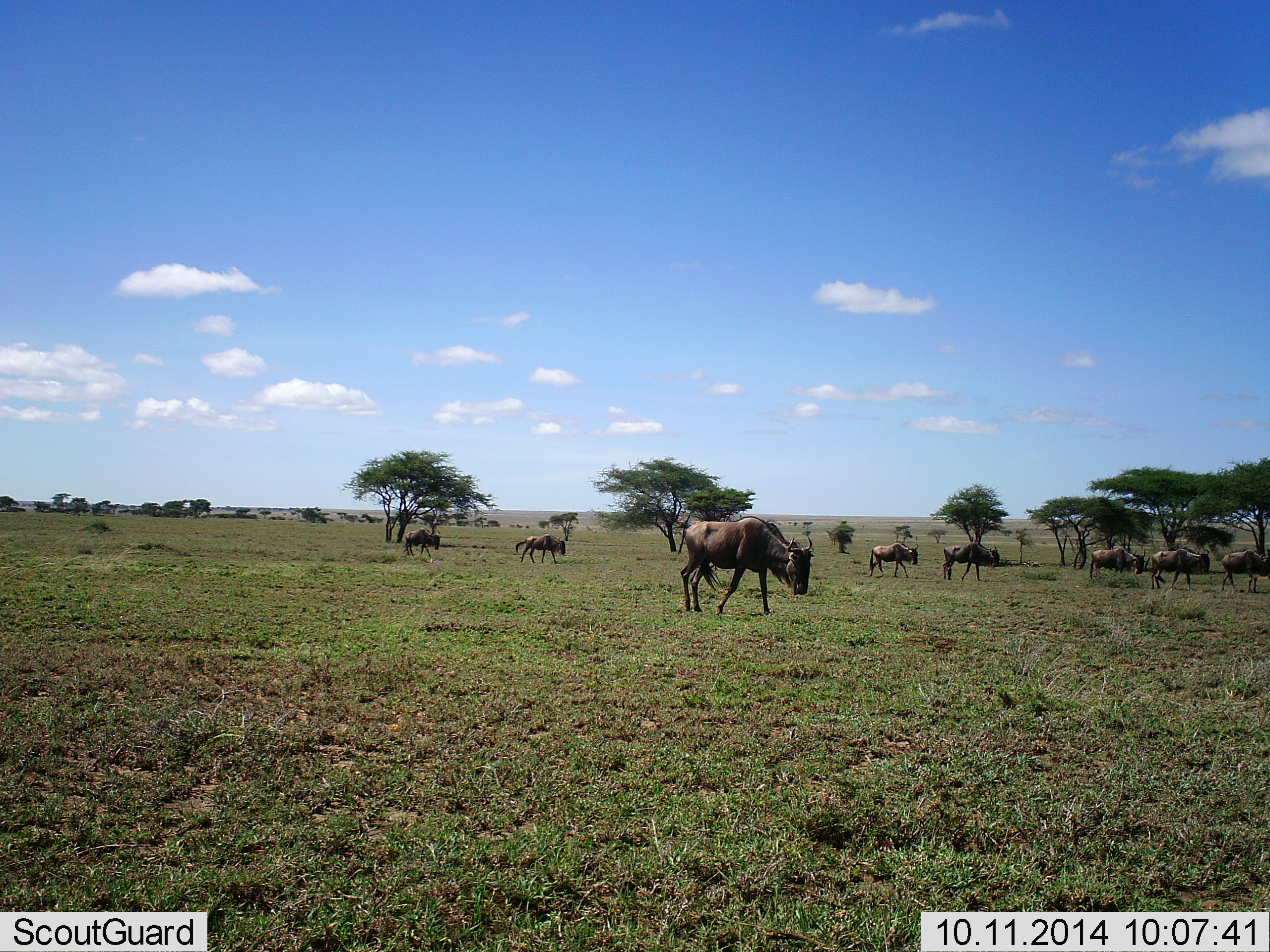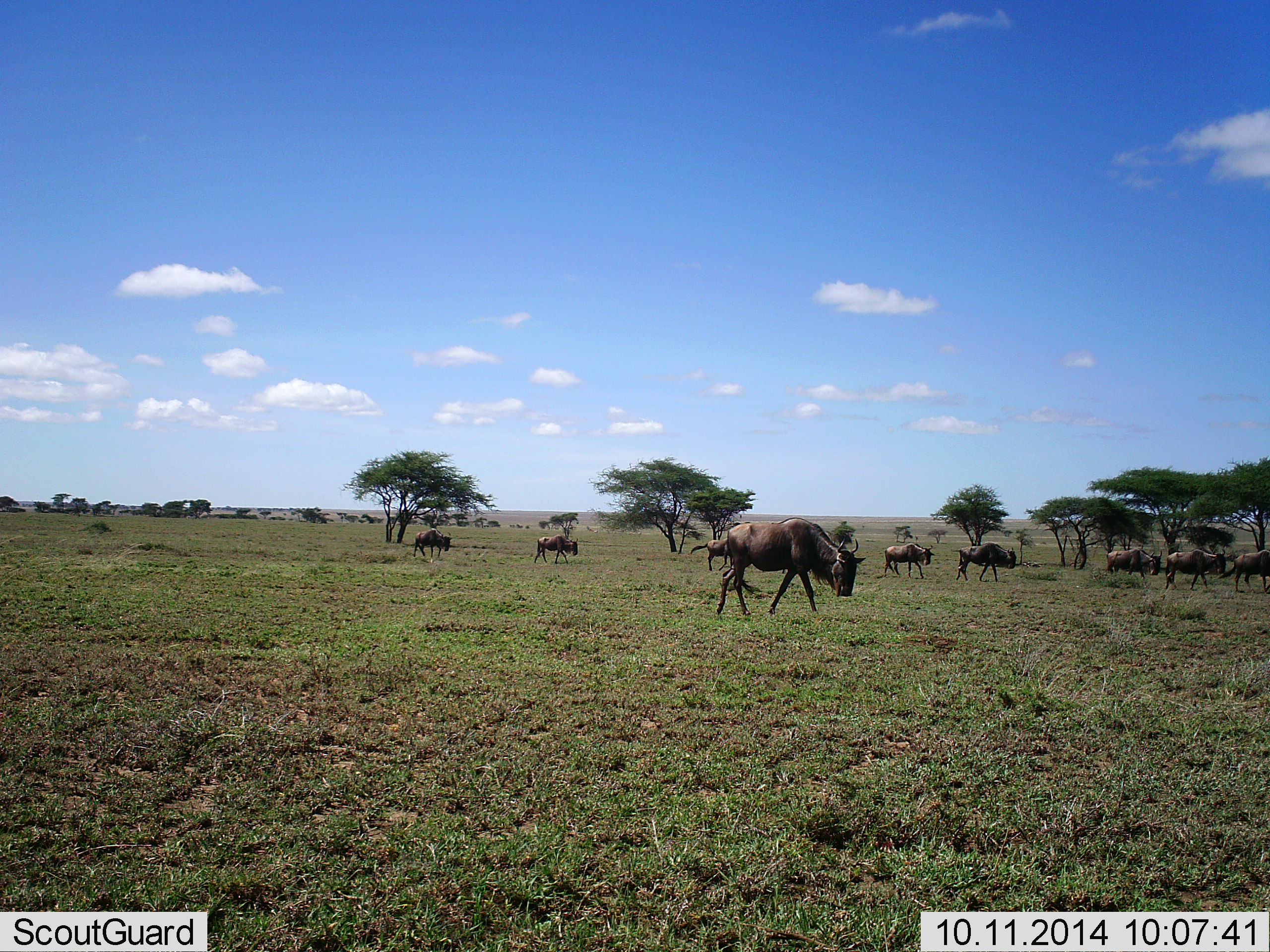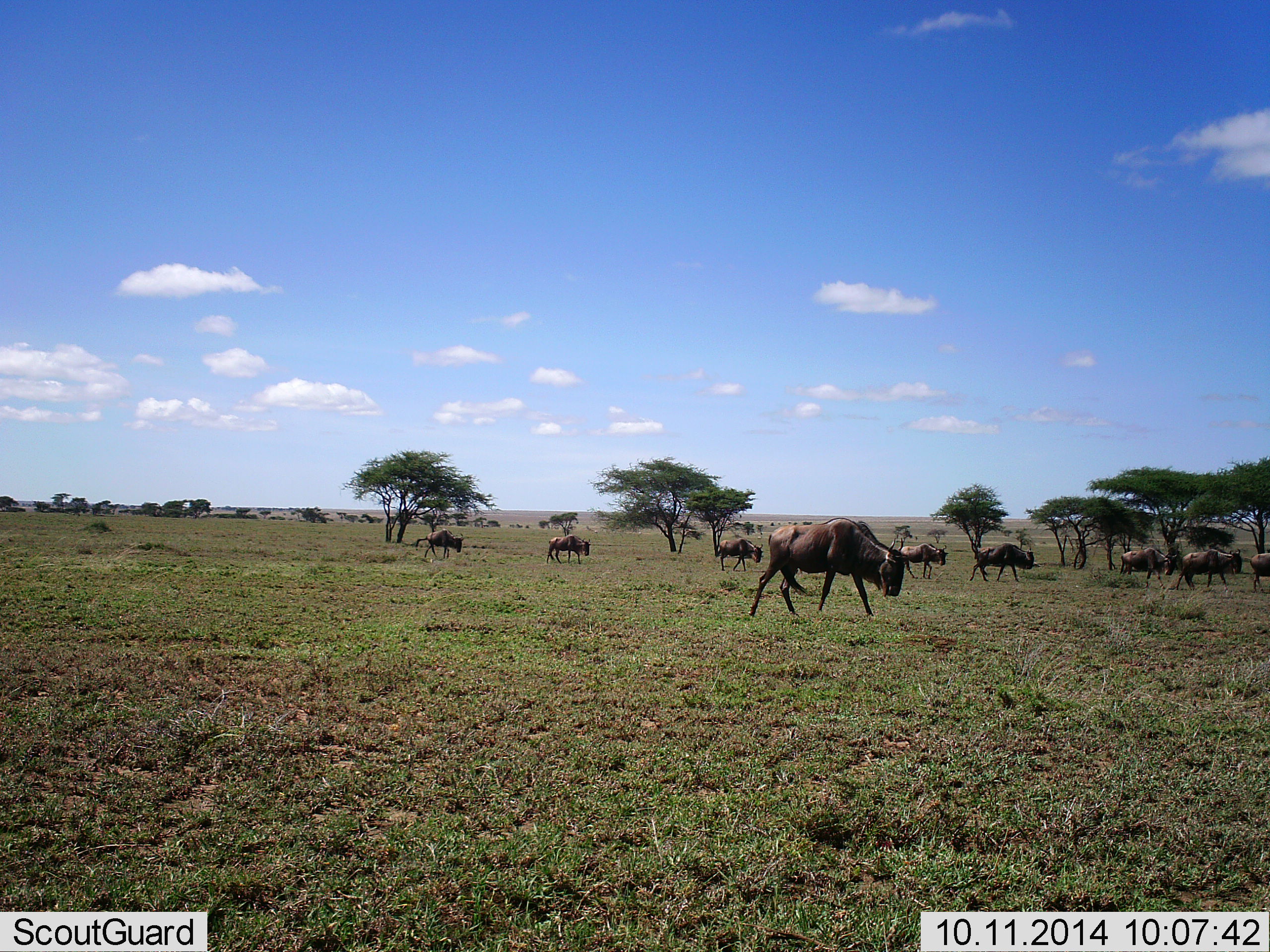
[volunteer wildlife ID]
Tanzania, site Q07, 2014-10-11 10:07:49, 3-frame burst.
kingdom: Animalia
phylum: Chordata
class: Mammalia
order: Artiodactyla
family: Bovidae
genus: Connochaetes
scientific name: Connochaetes taurinus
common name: blue wildebeest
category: wildebeest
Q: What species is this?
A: Wildebeest (blue wildebeest) (Connochaetes taurinus).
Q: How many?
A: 10.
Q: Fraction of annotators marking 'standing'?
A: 0%.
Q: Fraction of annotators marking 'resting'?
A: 0%.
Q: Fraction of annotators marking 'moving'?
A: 100%.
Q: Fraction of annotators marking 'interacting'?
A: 0%.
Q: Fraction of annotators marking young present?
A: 0%.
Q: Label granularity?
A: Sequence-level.